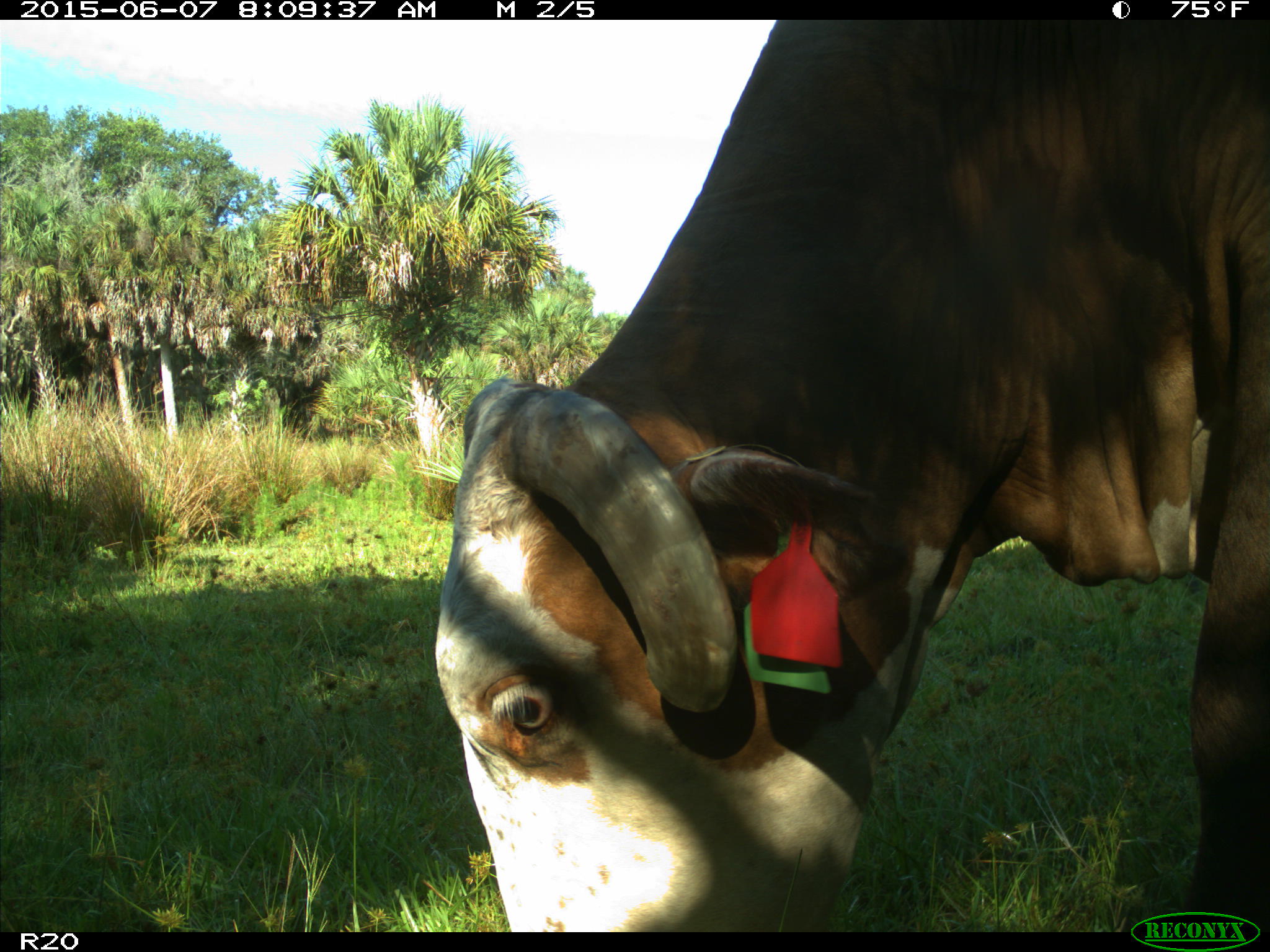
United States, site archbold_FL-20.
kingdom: Animalia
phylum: Chordata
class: Mammalia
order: Artiodactyla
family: Bovidae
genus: Bos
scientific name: Bos taurus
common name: domestic cow